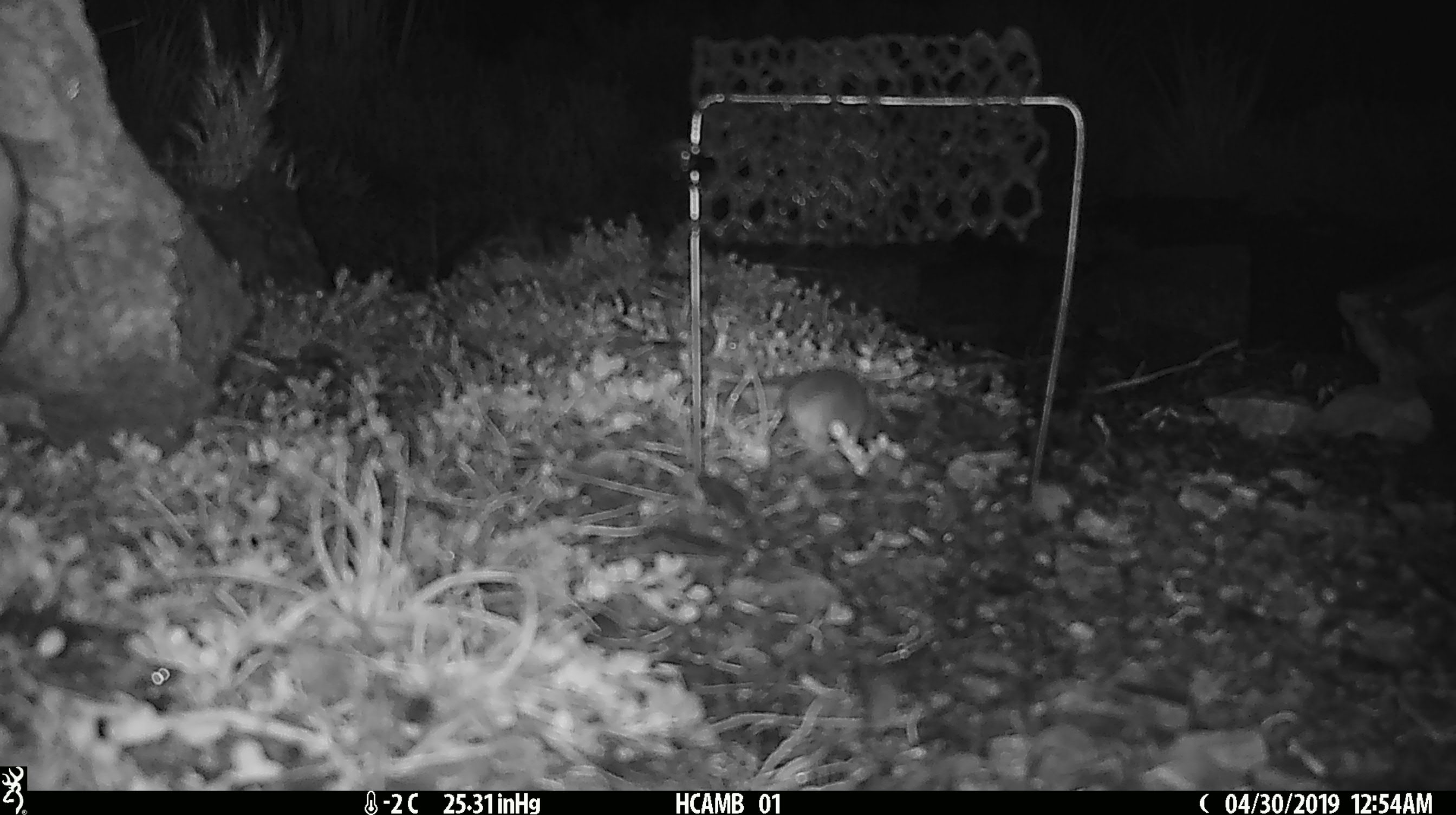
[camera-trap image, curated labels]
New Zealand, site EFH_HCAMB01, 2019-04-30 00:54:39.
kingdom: Animalia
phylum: Chordata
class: Mammalia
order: Rodentia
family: Muridae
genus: Mus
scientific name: Mus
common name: mouse